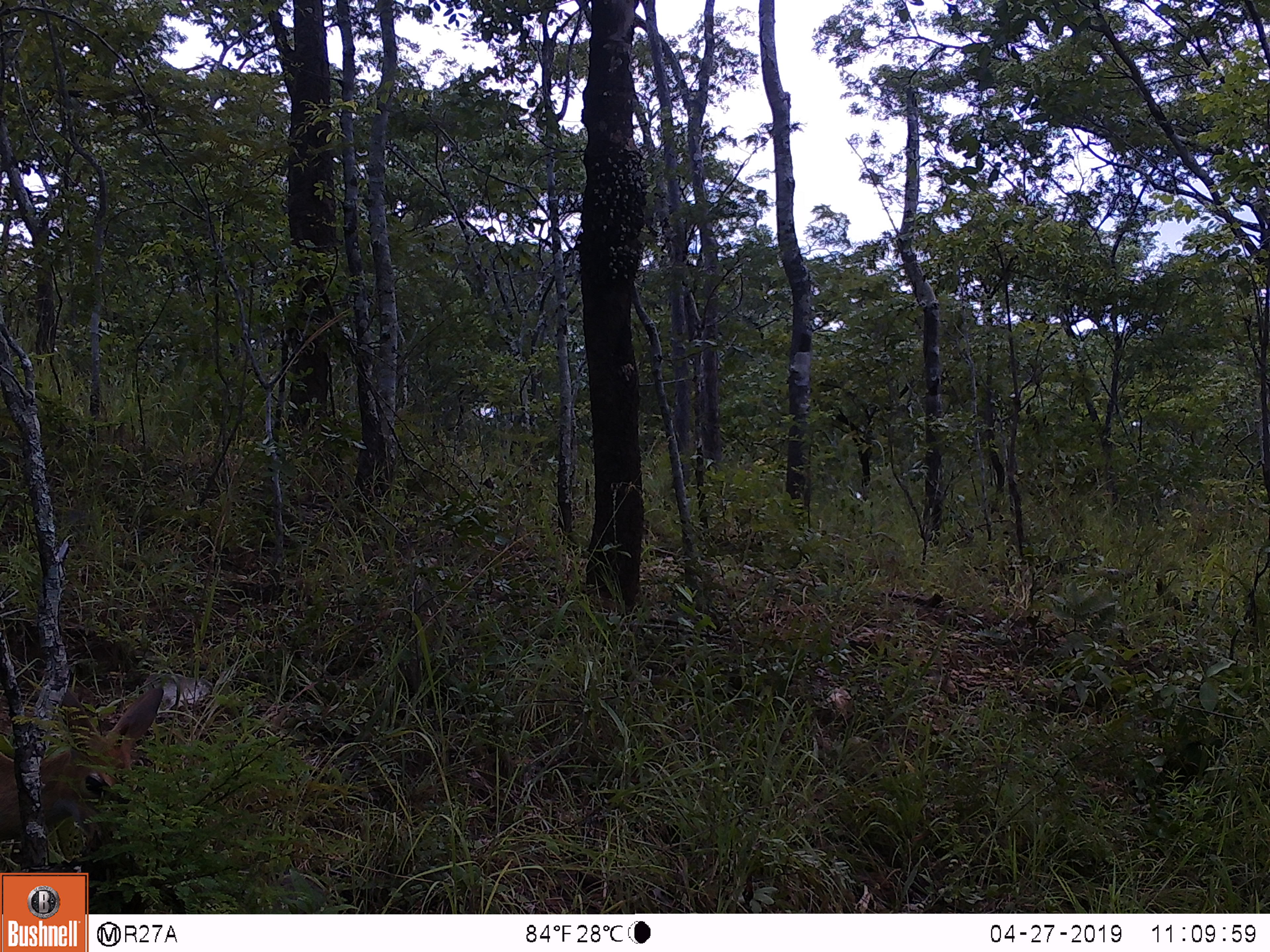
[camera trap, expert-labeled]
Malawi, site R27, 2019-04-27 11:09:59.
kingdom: Animalia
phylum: Chordata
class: Mammalia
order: Artiodactyla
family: Bovidae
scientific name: Antilopinae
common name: small antelope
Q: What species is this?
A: Small antelope (Antilopinae).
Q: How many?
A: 1.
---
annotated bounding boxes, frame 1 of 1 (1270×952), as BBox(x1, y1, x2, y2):
small antelope: BBox(0, 680, 170, 868)